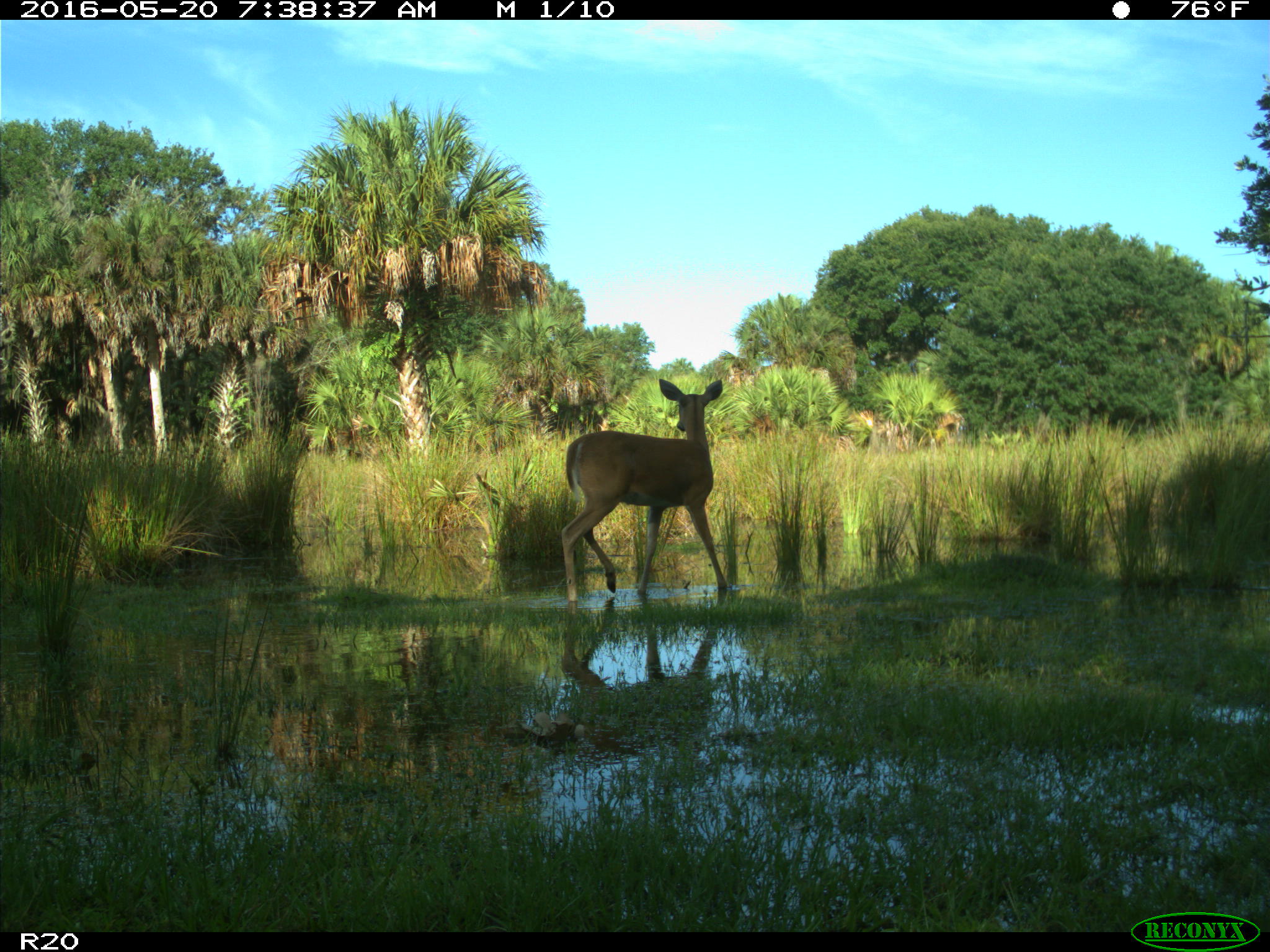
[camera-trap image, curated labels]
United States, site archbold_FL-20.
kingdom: Animalia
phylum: Chordata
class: Mammalia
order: Artiodactyla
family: Cervidae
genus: Odocoileus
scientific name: Odocoileus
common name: deer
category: unidentified deer